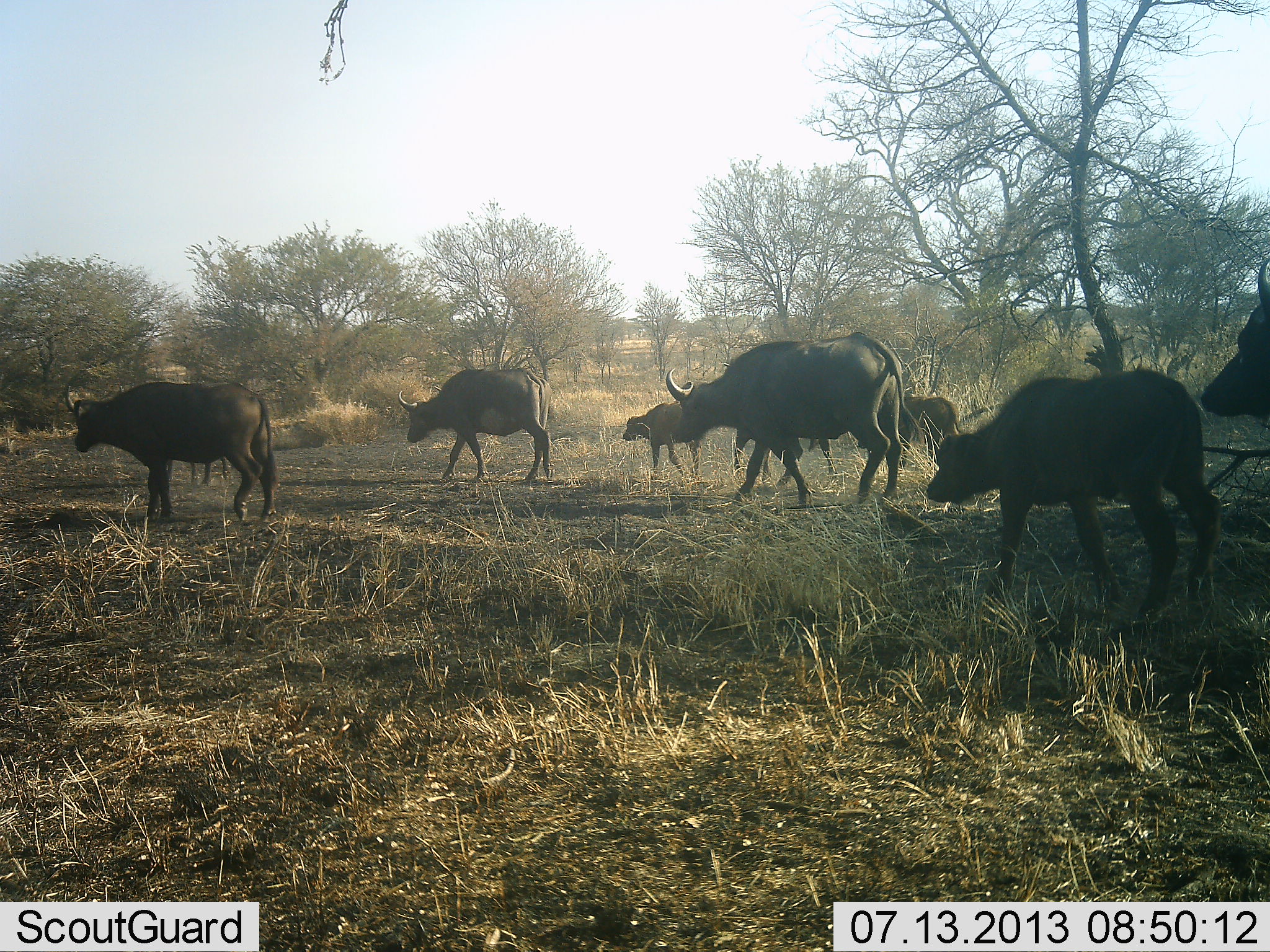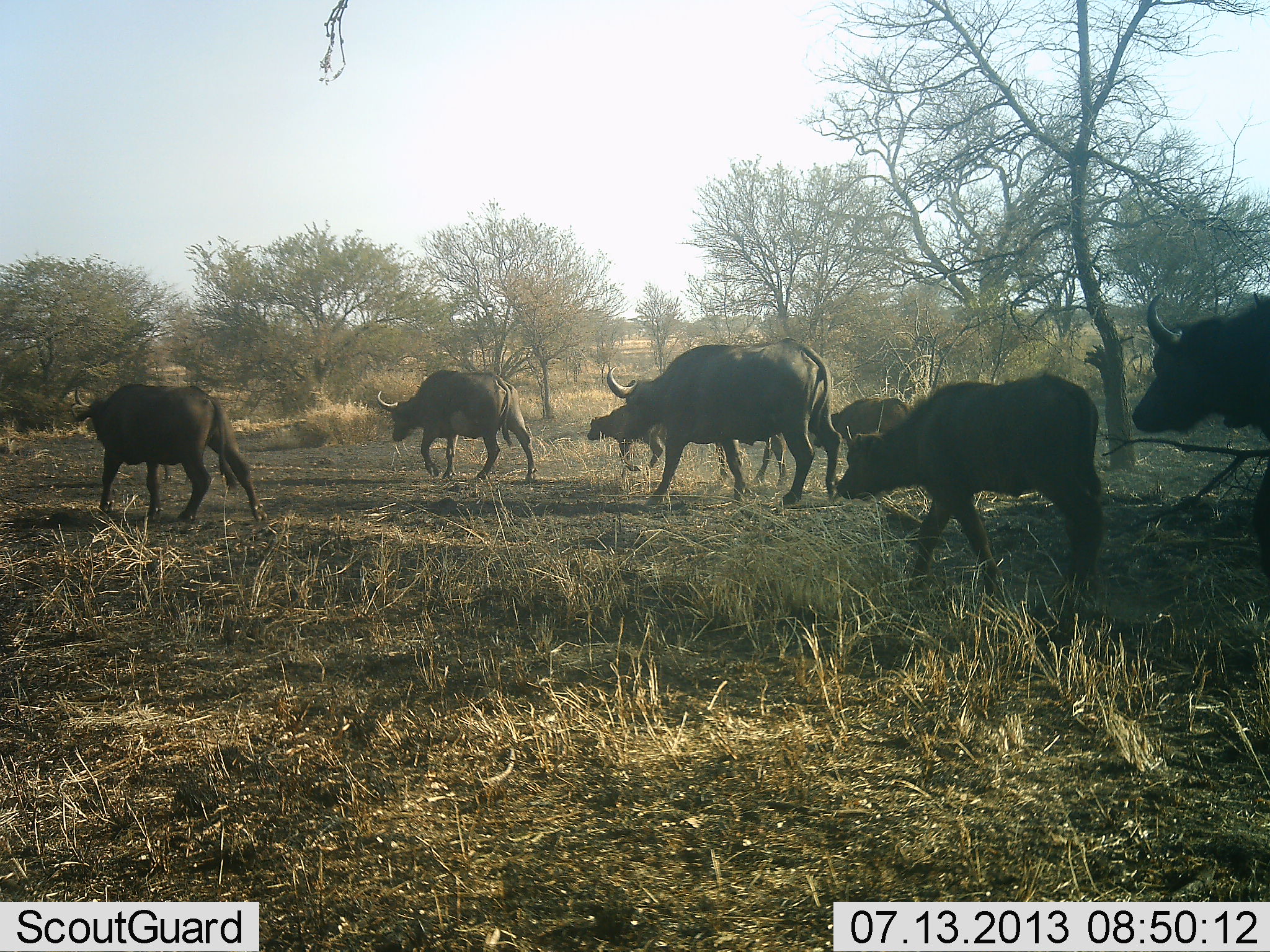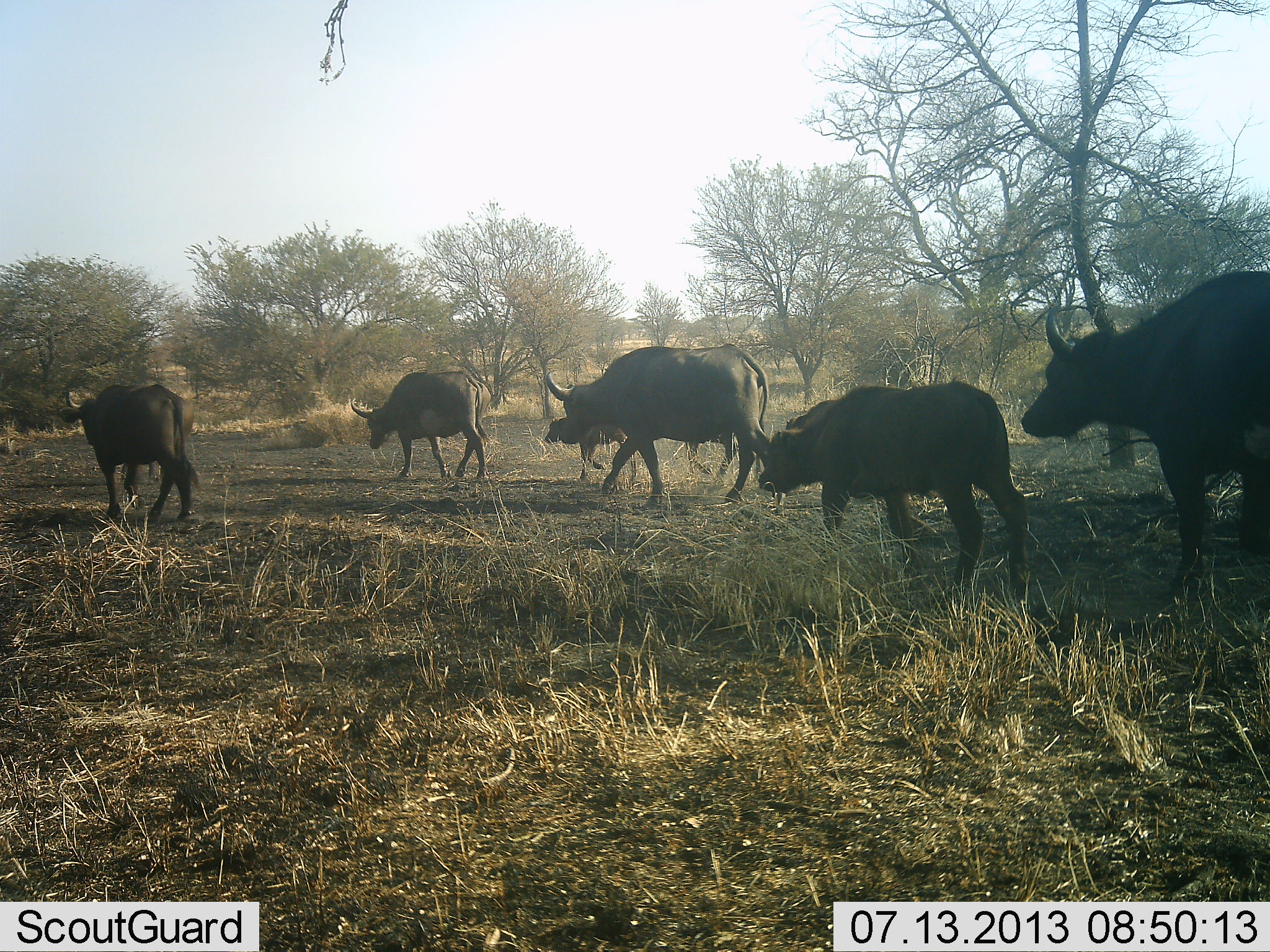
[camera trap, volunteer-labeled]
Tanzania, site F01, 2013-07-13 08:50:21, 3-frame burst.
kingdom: Animalia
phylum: Chordata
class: Mammalia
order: Artiodactyla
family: Bovidae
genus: Syncerus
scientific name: Syncerus caffer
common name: cape buffalo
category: buffalo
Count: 7.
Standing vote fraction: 7%.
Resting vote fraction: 0%.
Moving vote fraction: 96%.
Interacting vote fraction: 0%.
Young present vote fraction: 70%.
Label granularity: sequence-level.